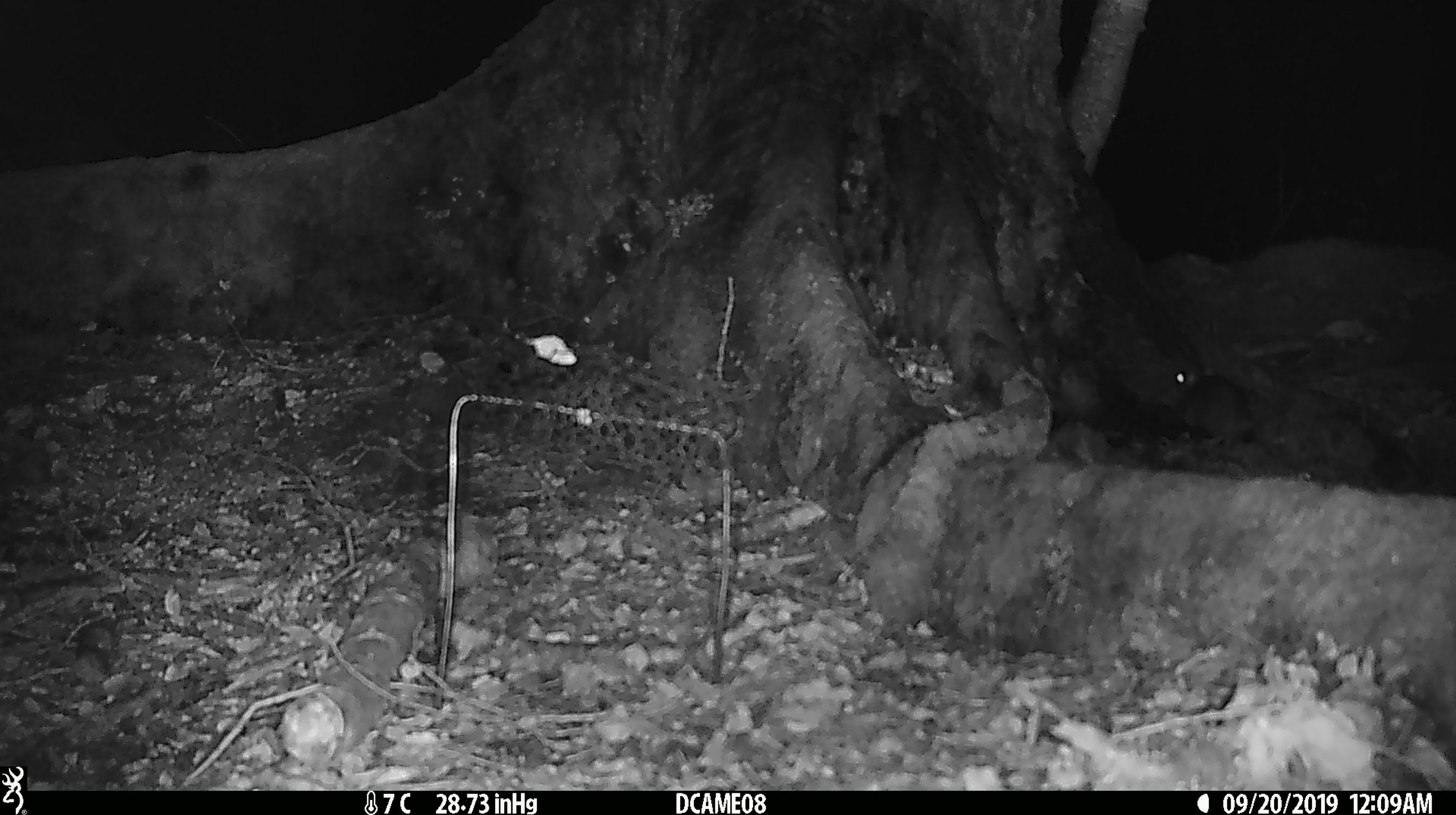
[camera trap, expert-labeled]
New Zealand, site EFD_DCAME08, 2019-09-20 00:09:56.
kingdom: Animalia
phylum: Chordata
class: Mammalia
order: Rodentia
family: Muridae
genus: Rattus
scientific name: Rattus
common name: rat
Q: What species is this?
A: Rat (Rattus).